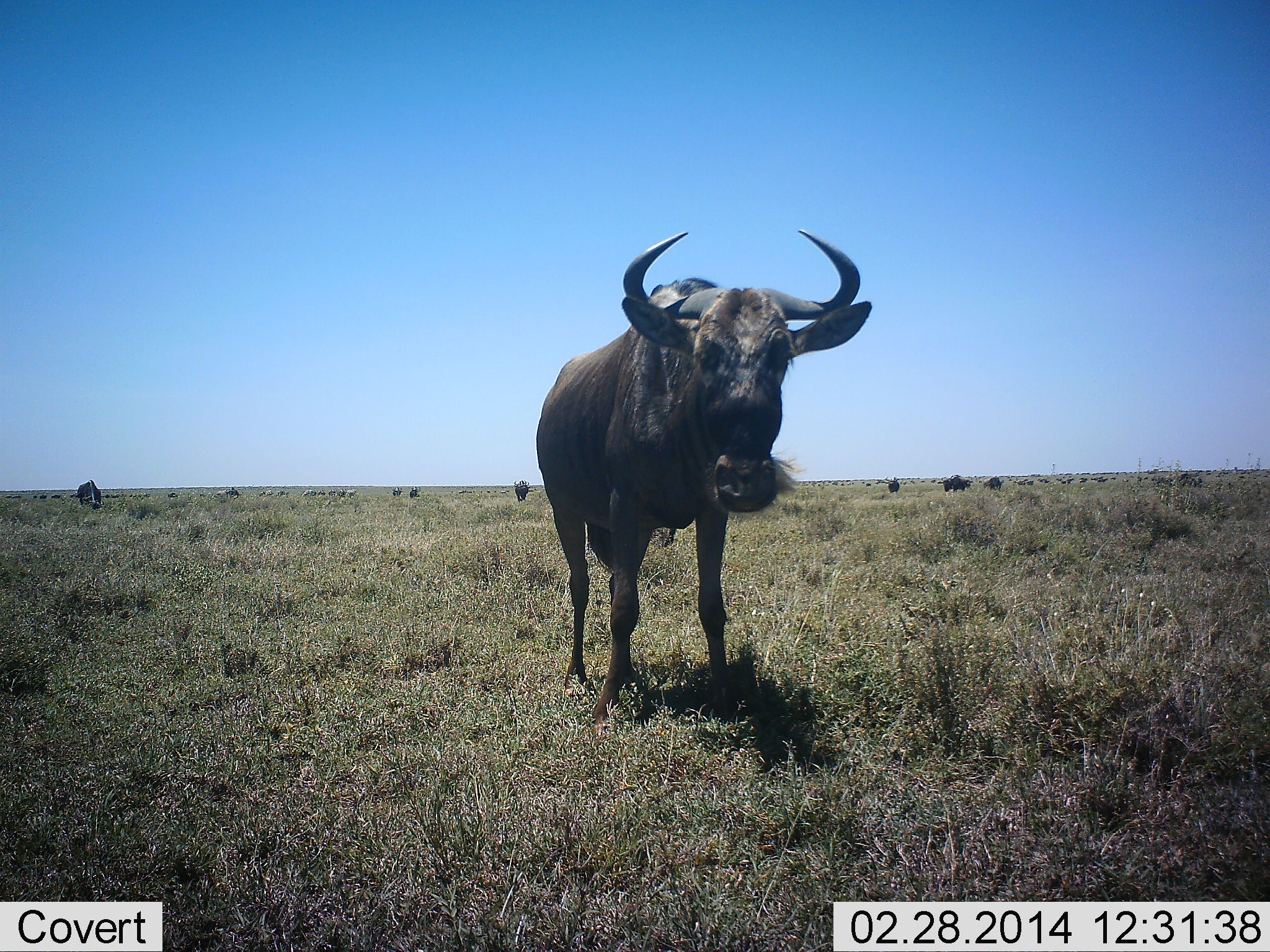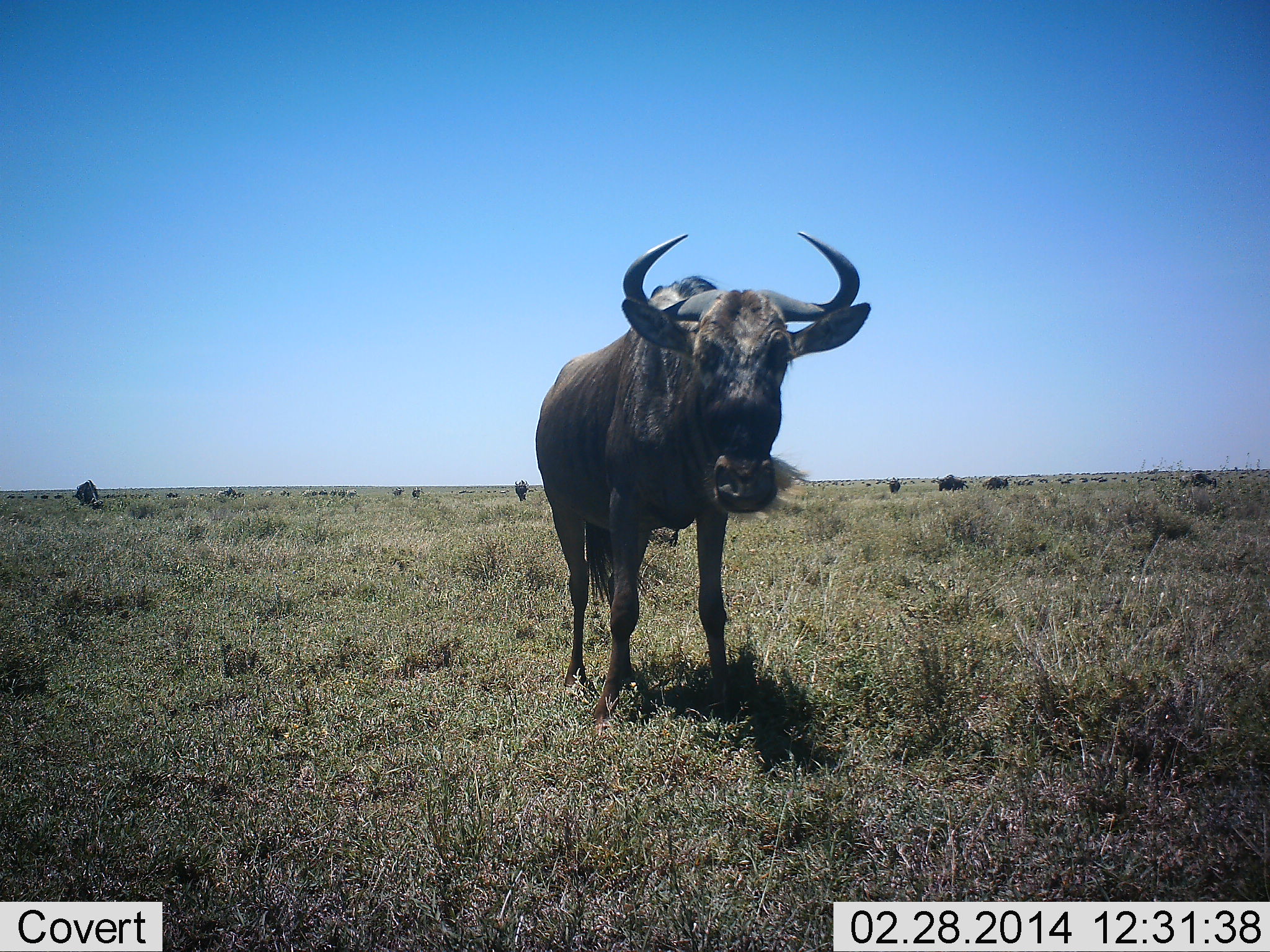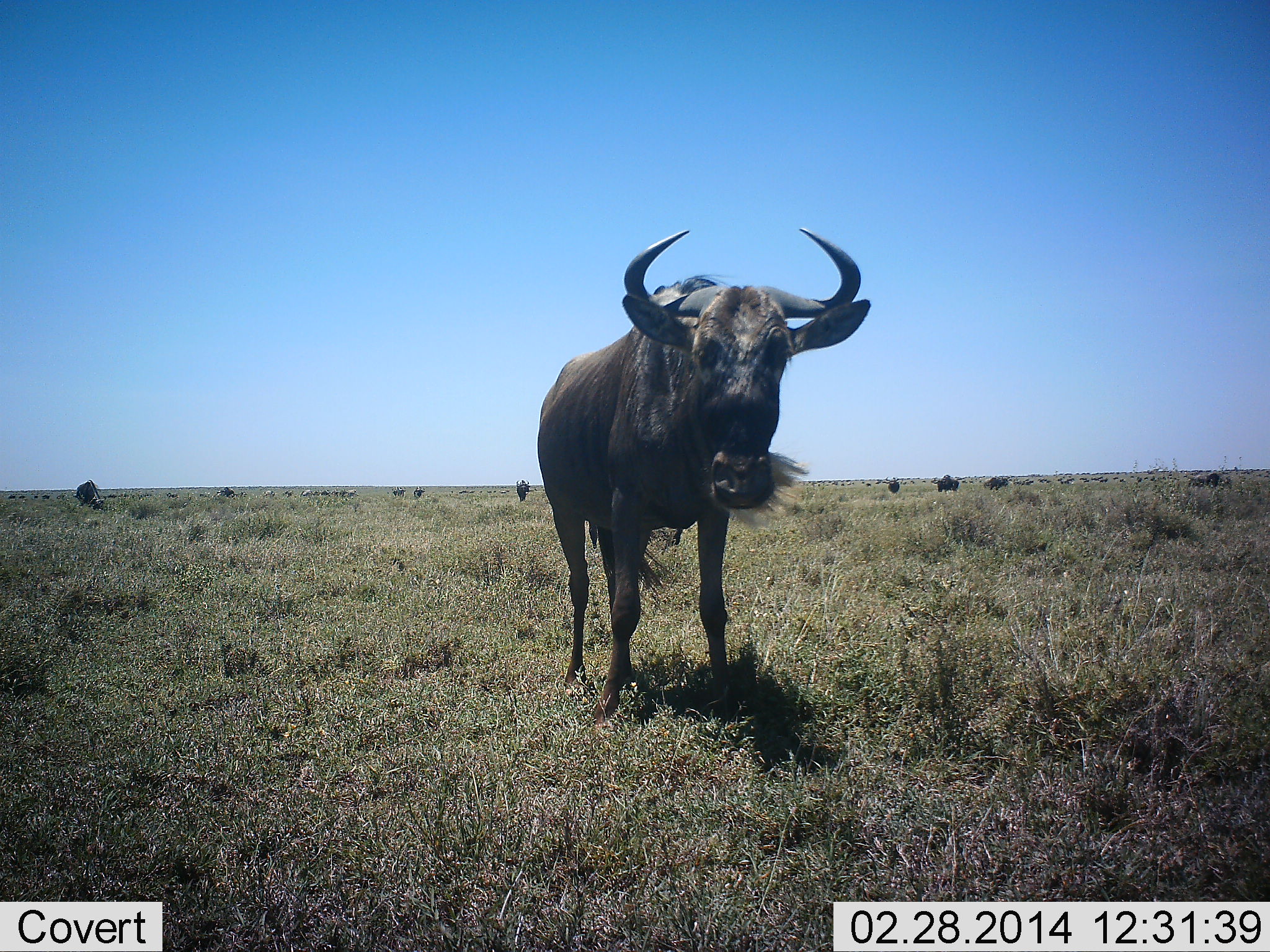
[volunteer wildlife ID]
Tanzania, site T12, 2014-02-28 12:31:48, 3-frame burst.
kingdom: Animalia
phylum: Chordata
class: Mammalia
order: Artiodactyla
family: Bovidae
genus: Connochaetes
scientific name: Connochaetes taurinus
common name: blue wildebeest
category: wildebeest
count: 11-50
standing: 90%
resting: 20%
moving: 10%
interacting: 0%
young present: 0%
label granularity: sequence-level